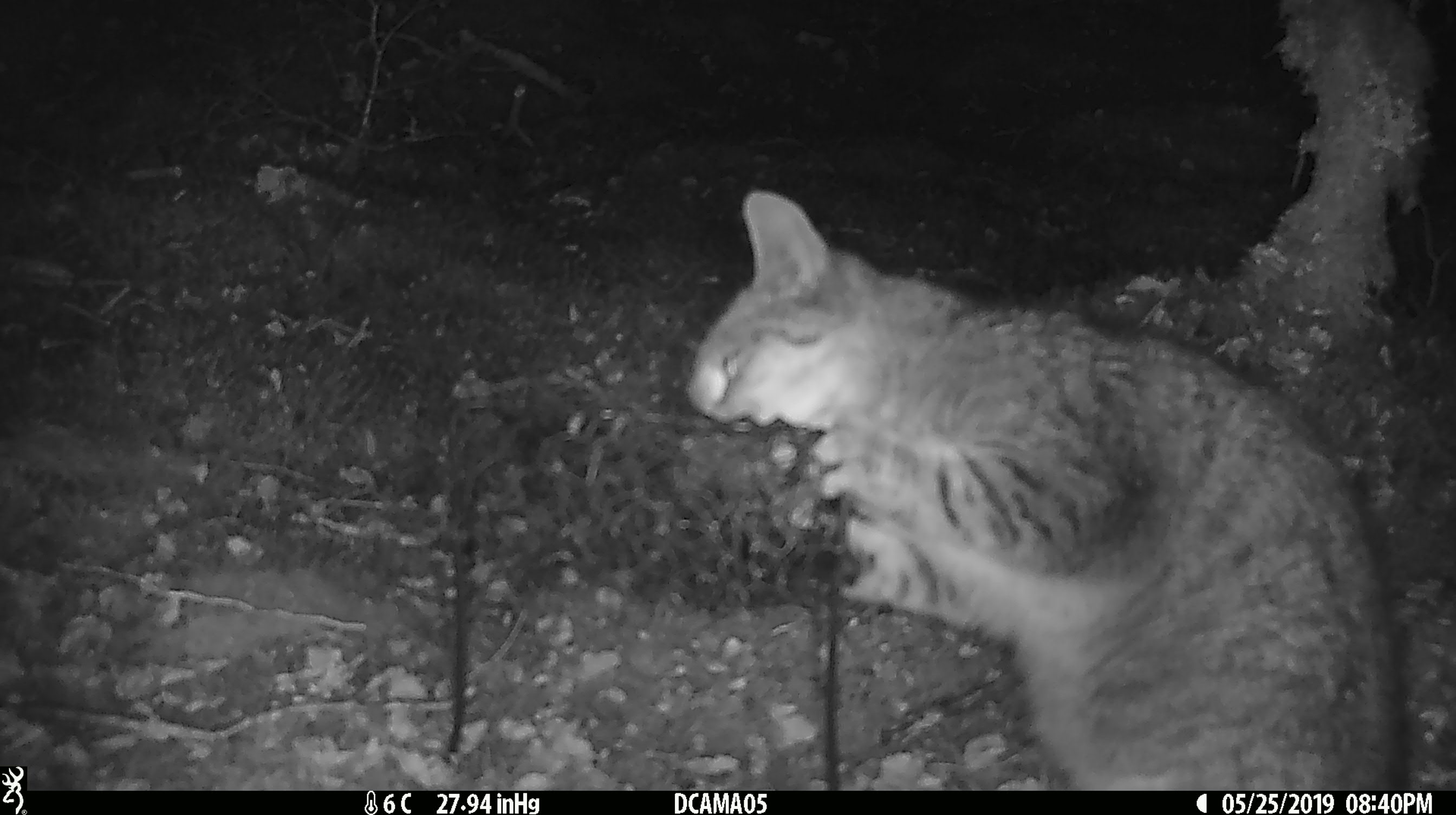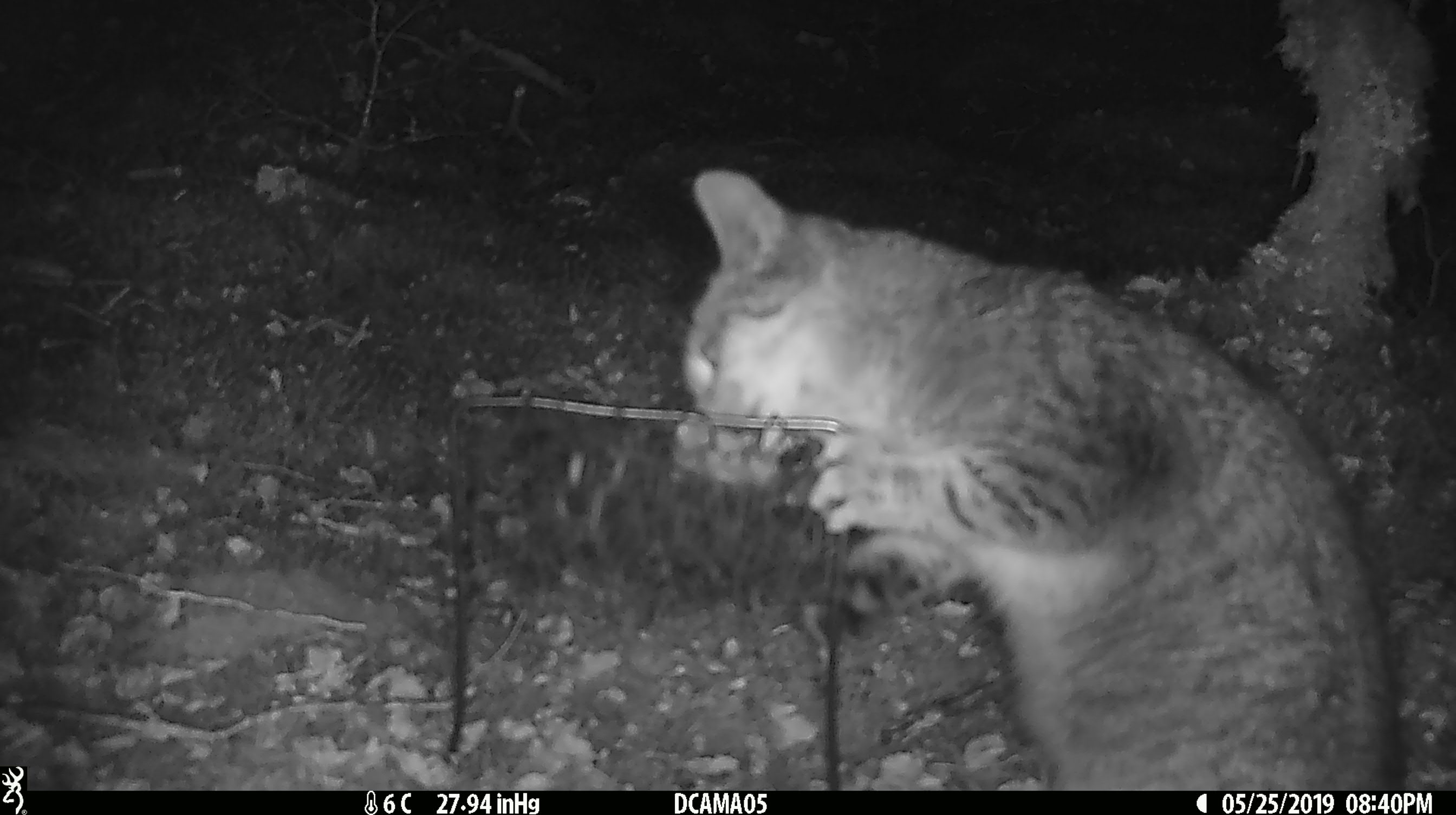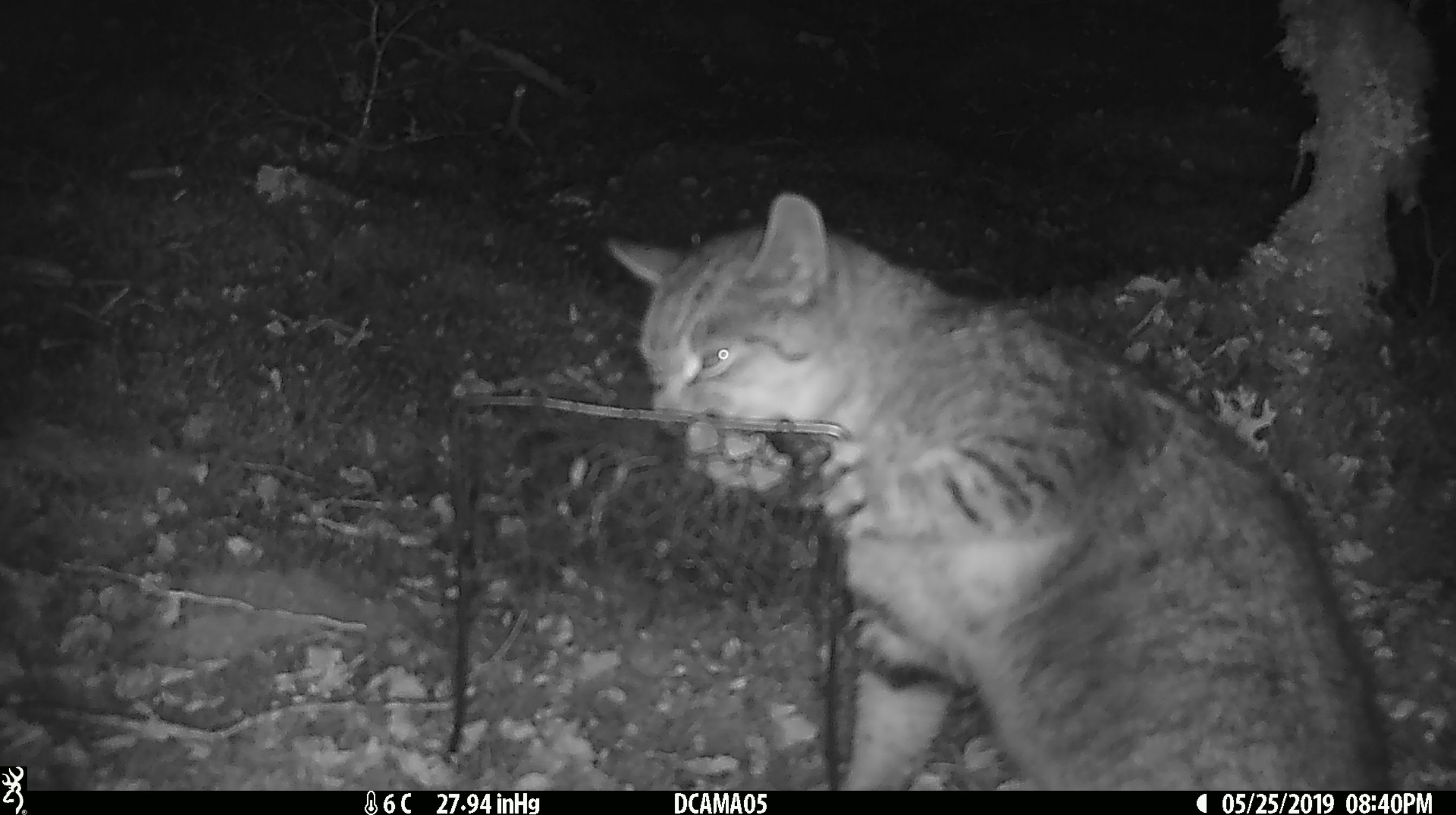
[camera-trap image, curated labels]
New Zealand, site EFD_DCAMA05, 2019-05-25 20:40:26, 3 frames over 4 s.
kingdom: Animalia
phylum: Chordata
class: Mammalia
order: Carnivora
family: Felidae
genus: Felis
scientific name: Felis catus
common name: domestic cat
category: cat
Cat (domestic cat) (Felis catus).